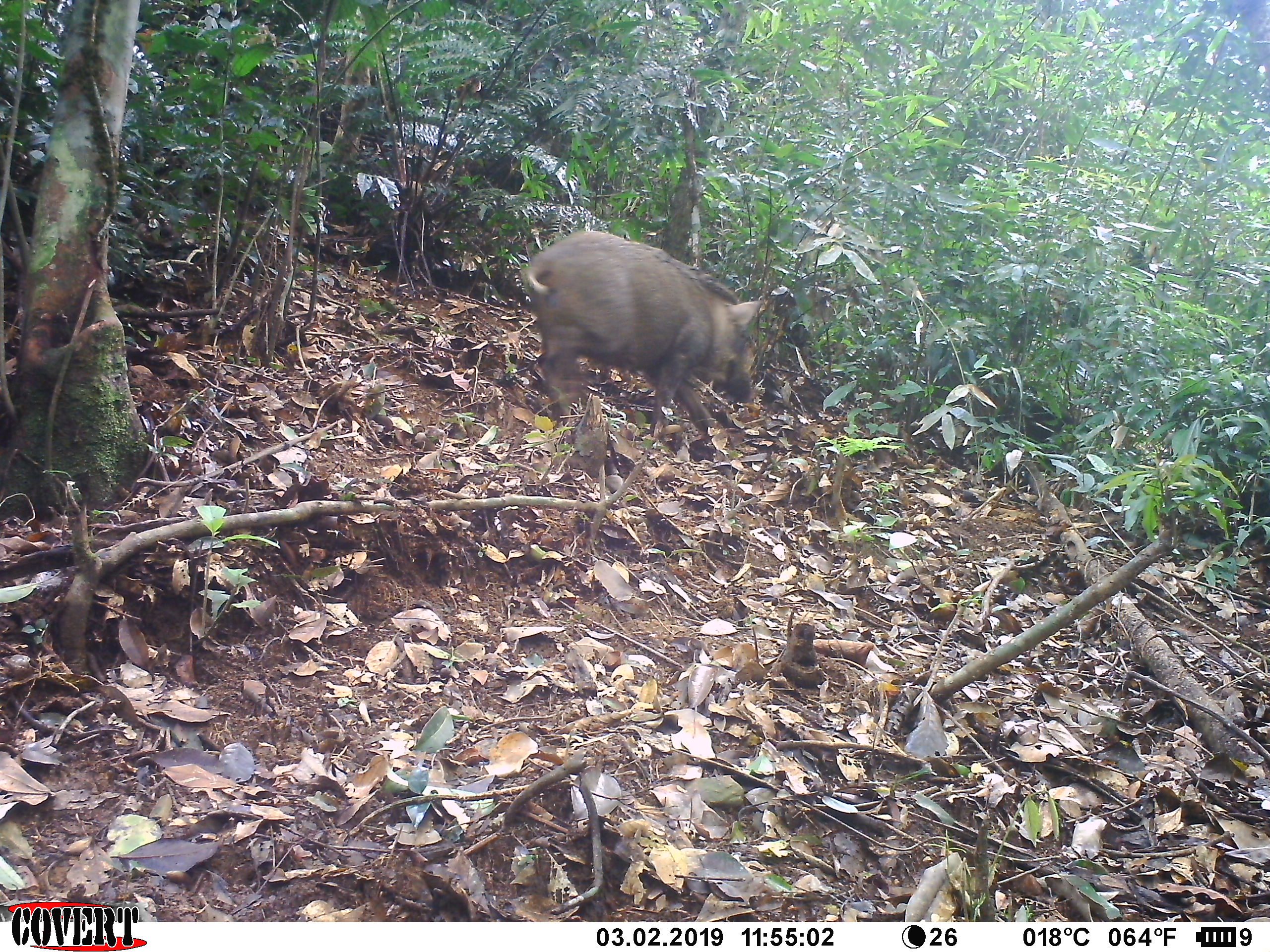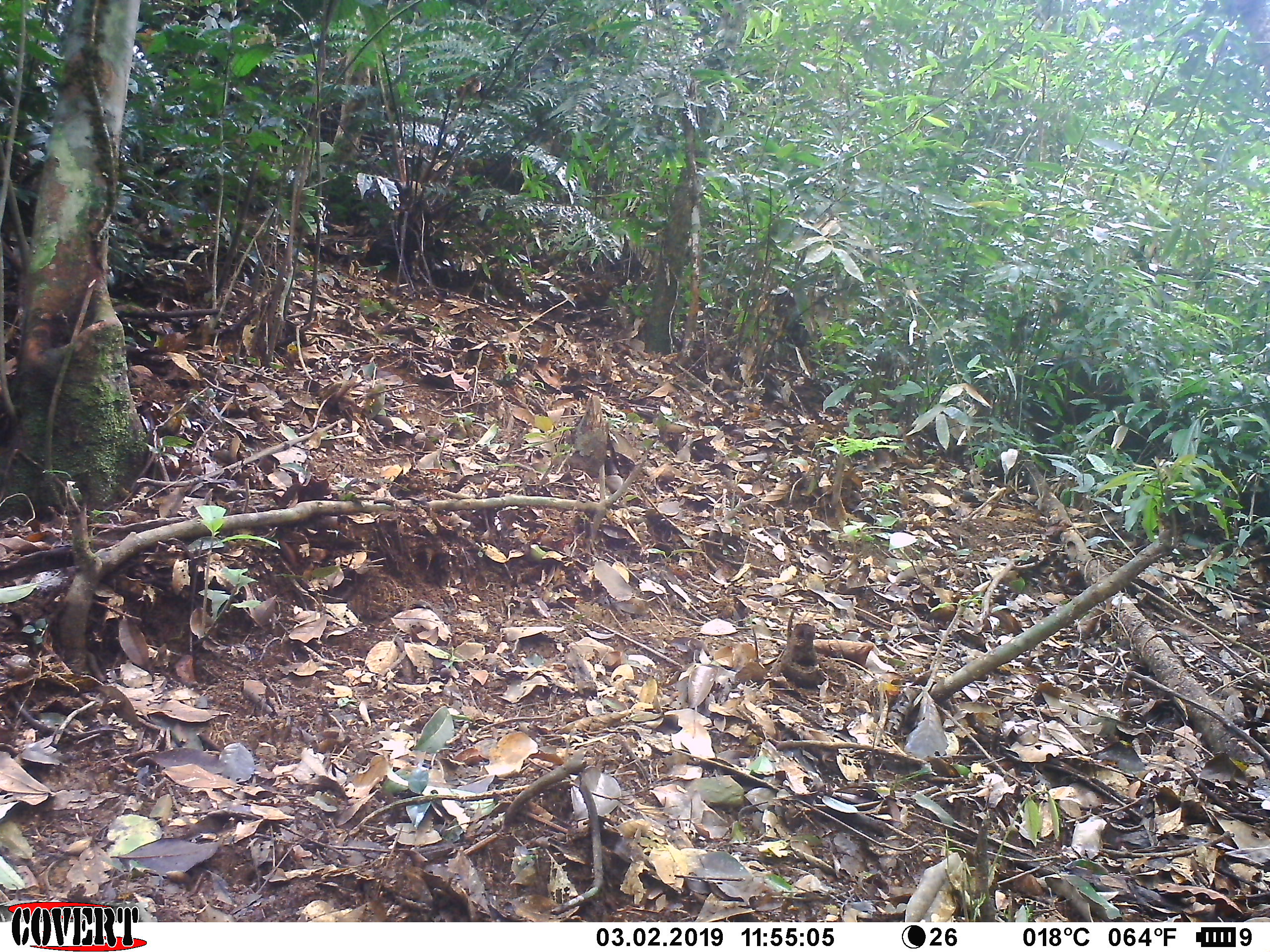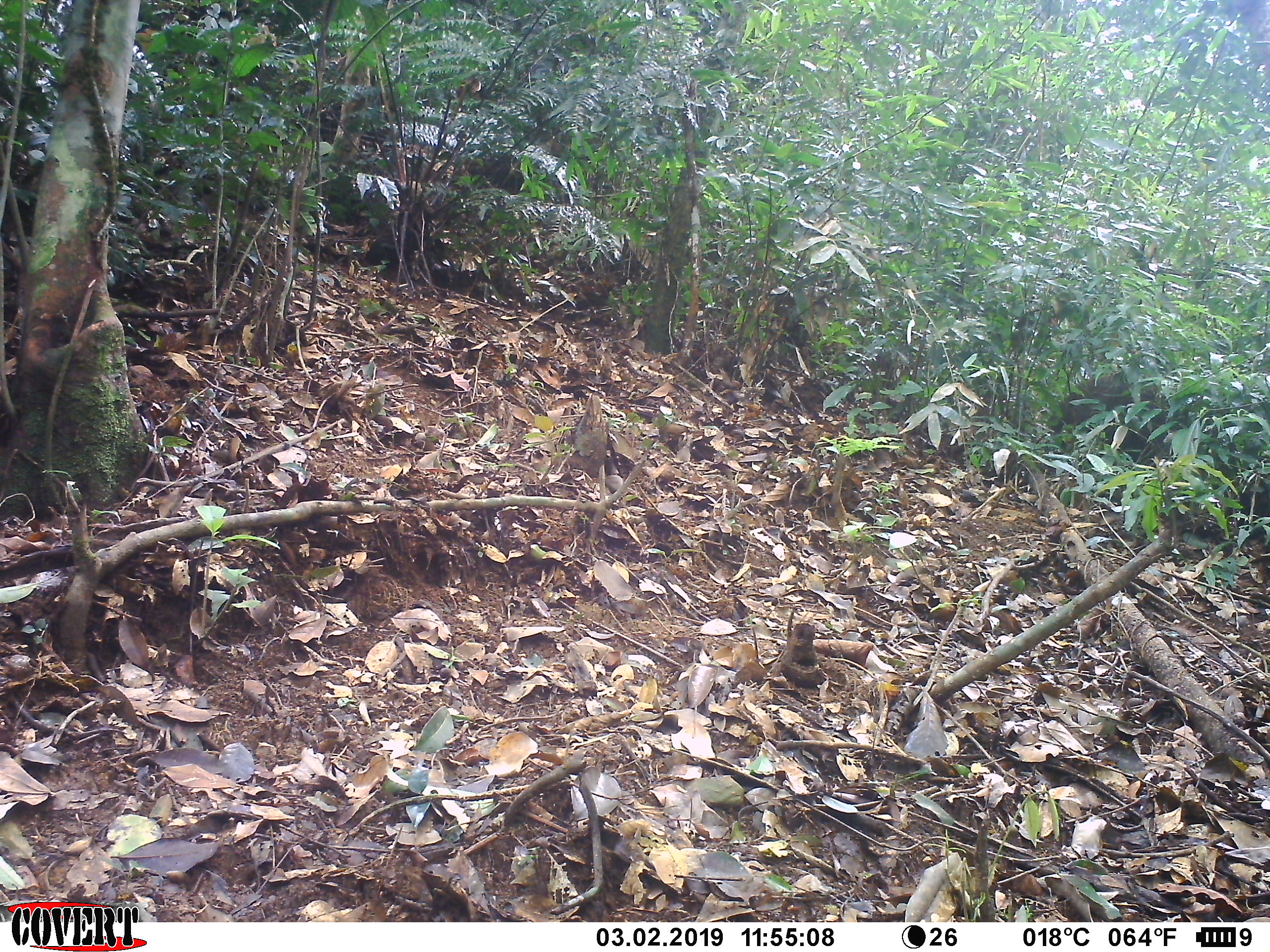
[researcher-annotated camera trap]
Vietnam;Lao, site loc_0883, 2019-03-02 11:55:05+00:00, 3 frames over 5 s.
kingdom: Animalia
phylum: Chordata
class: Mammalia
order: Artiodactyla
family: Suidae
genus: Sus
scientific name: Sus scrofa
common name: eurasian wild pig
Eurasian wild pig (Sus scrofa). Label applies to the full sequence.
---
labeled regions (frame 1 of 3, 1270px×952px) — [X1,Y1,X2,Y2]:
eurasian wild pig: [522,230,765,441]